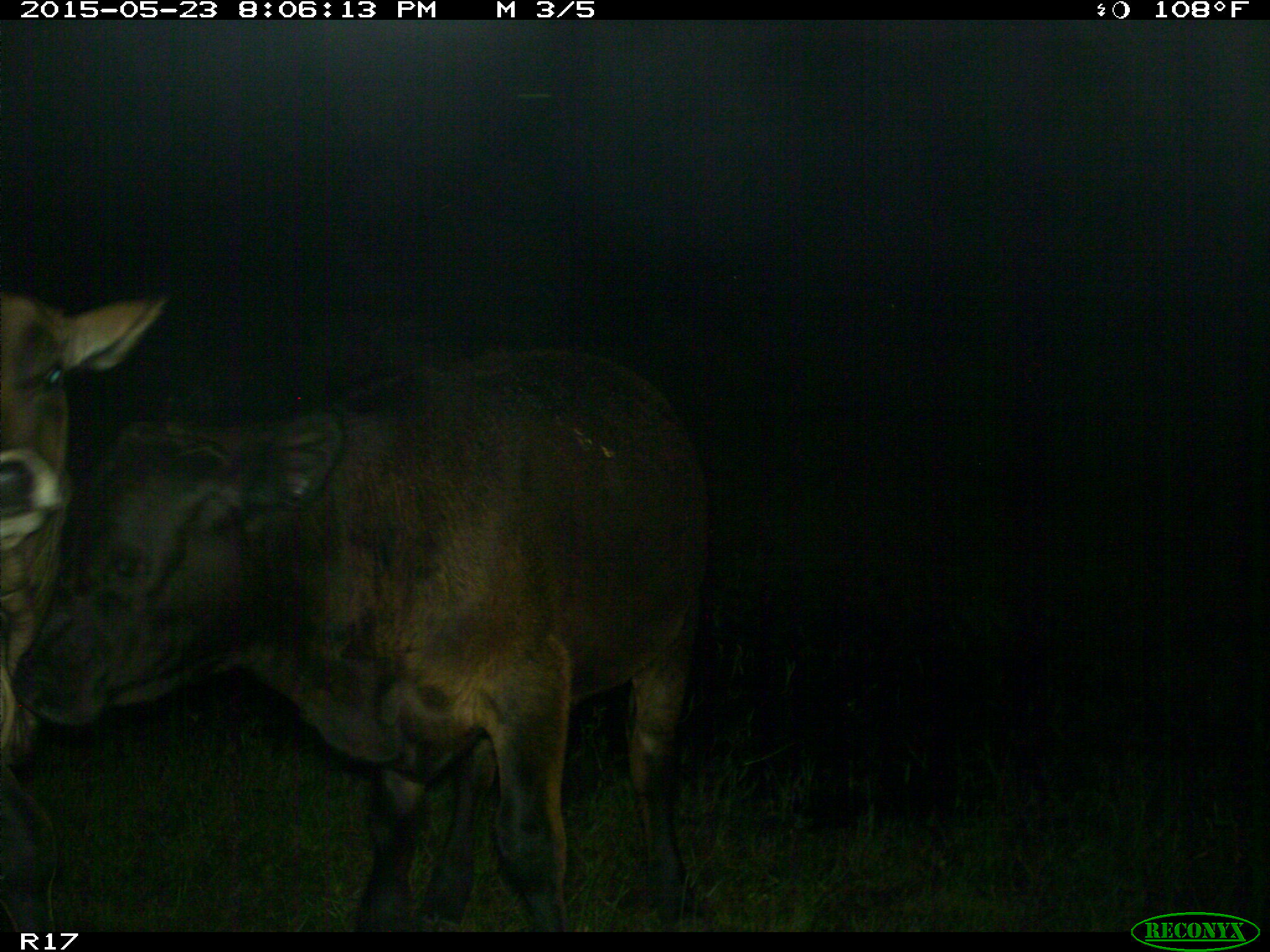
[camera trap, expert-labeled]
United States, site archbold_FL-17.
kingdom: Animalia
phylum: Chordata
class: Mammalia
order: Artiodactyla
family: Bovidae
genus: Bos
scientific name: Bos taurus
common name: domestic cow